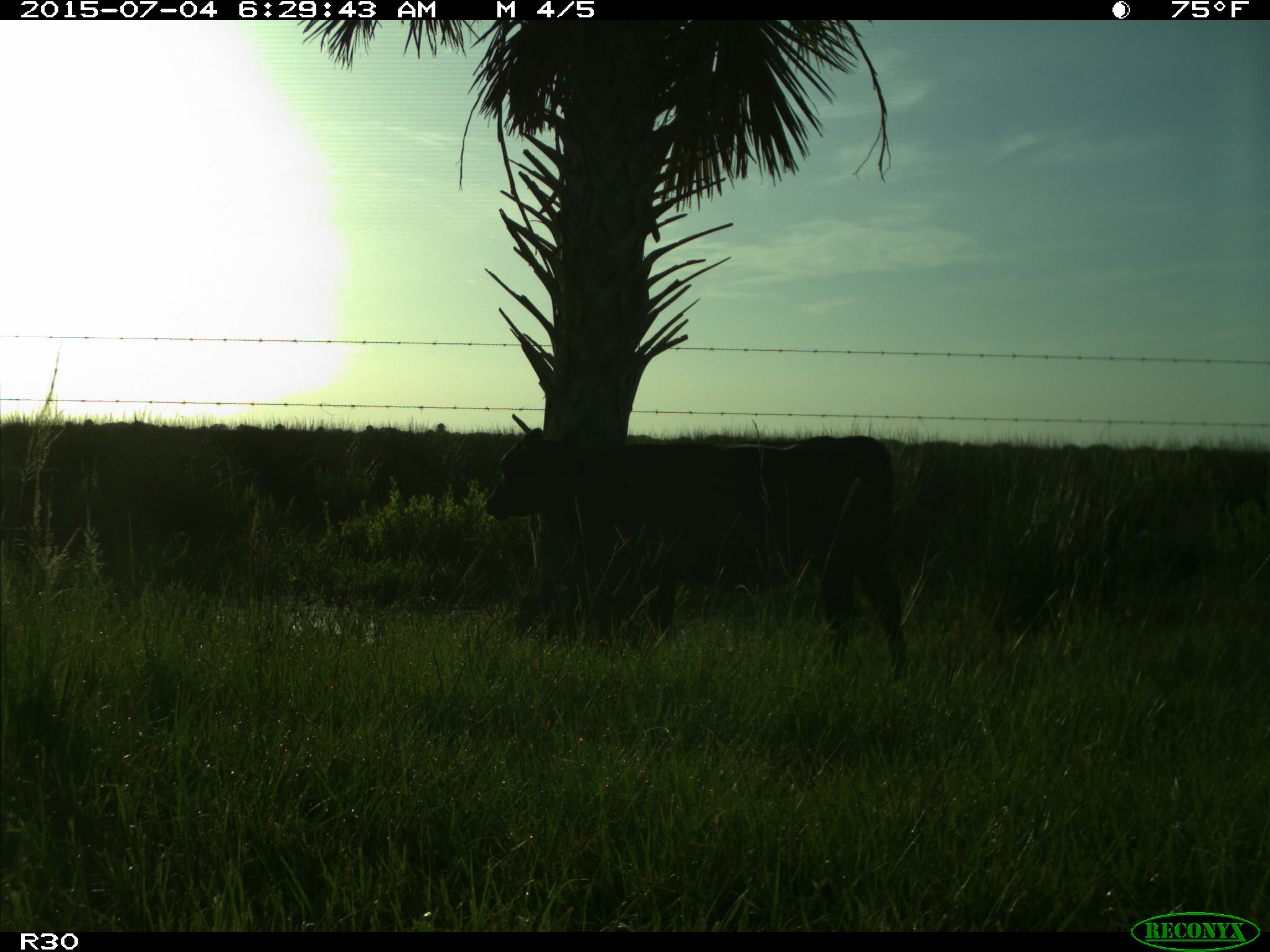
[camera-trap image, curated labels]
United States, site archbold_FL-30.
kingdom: Animalia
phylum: Chordata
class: Mammalia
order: Artiodactyla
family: Bovidae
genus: Bos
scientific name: Bos taurus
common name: domestic cow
Bos taurus (domestic cow).